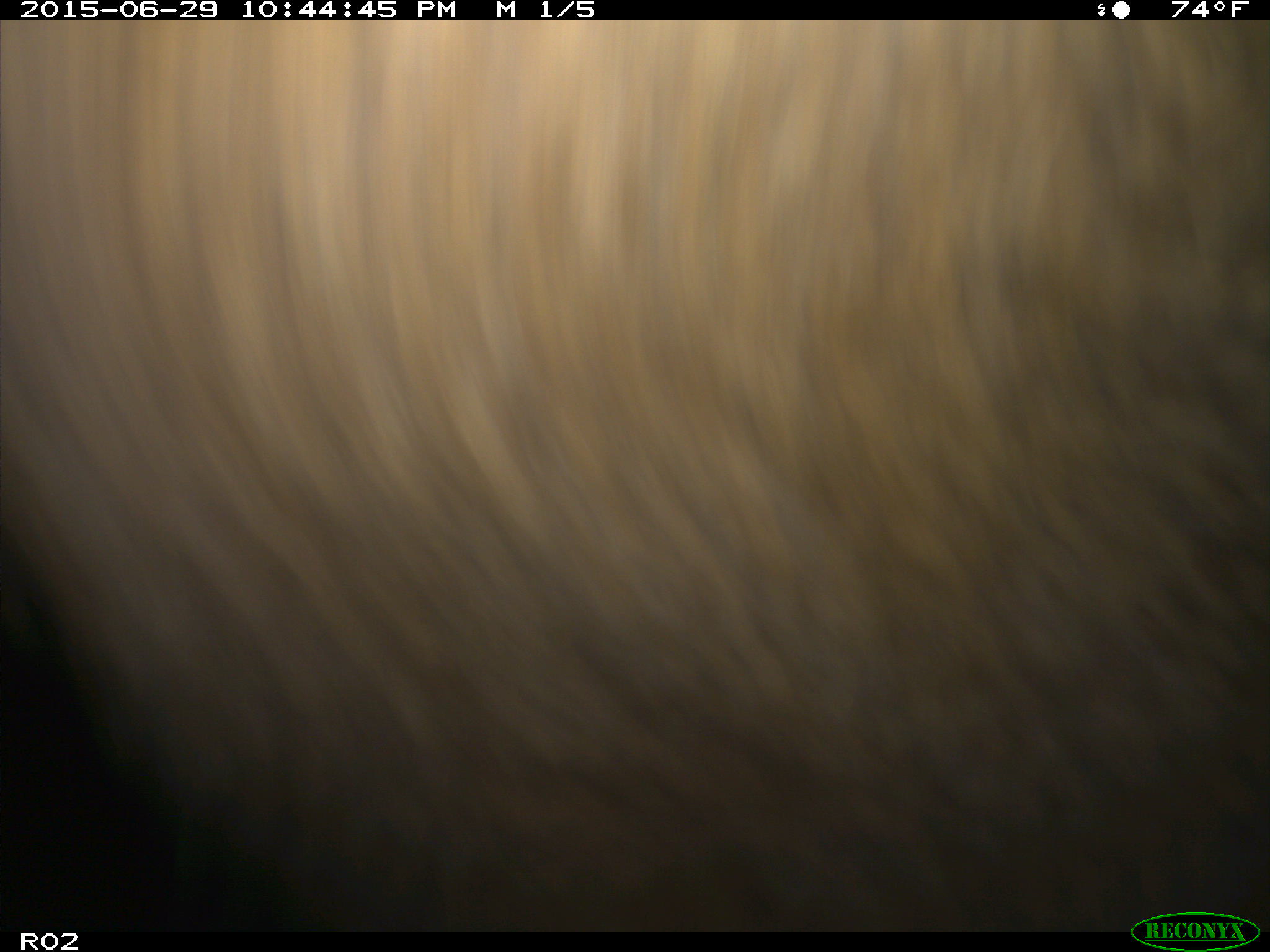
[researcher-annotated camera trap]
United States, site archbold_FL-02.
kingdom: Animalia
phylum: Chordata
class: Mammalia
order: Artiodactyla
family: Bovidae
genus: Bos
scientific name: Bos taurus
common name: domestic cow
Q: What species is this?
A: Bos taurus (domestic cow).